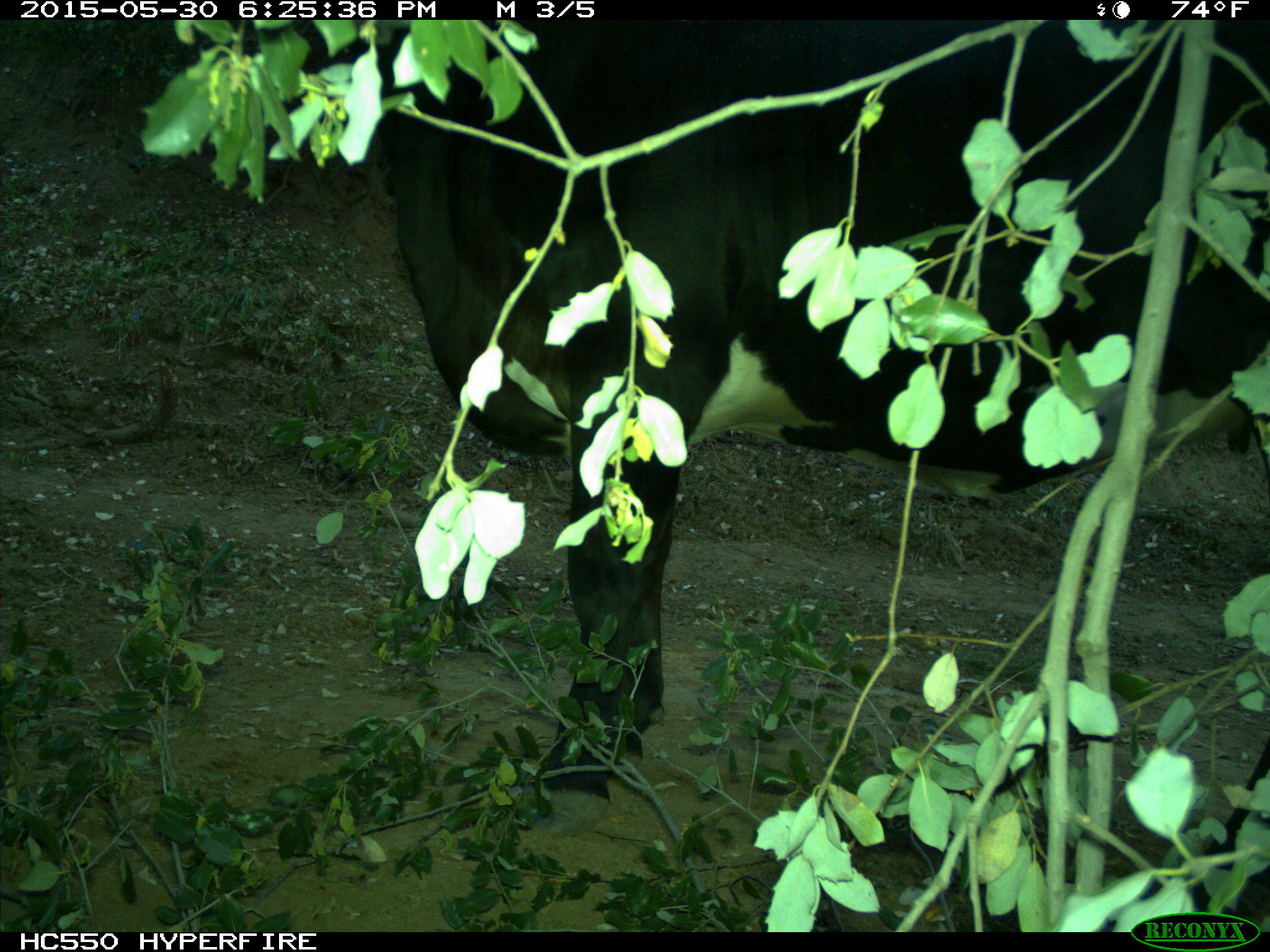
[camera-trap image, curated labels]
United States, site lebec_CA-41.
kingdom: Animalia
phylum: Chordata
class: Mammalia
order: Artiodactyla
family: Bovidae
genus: Bos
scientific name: Bos taurus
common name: domestic cow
Bos taurus (domestic cow).